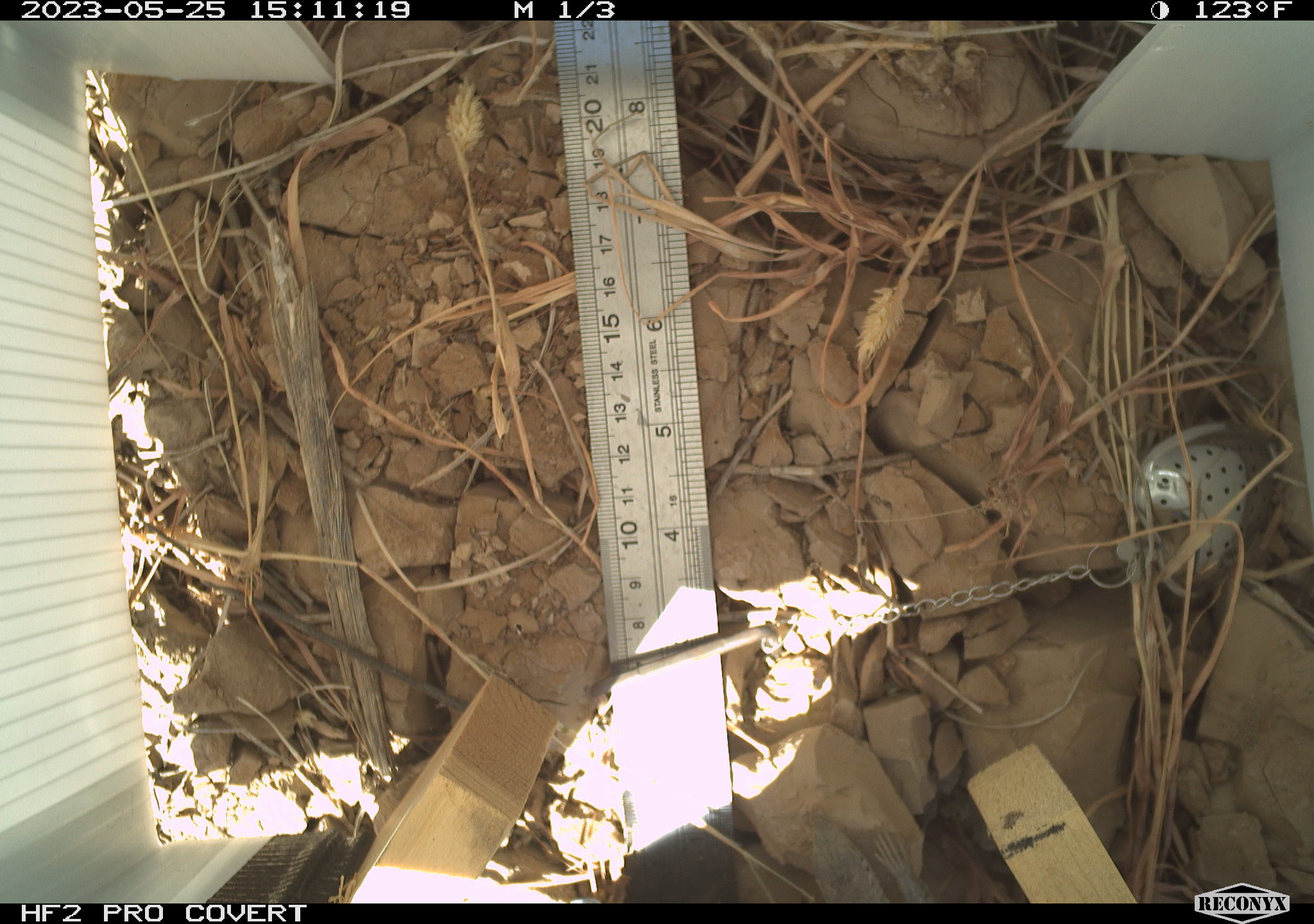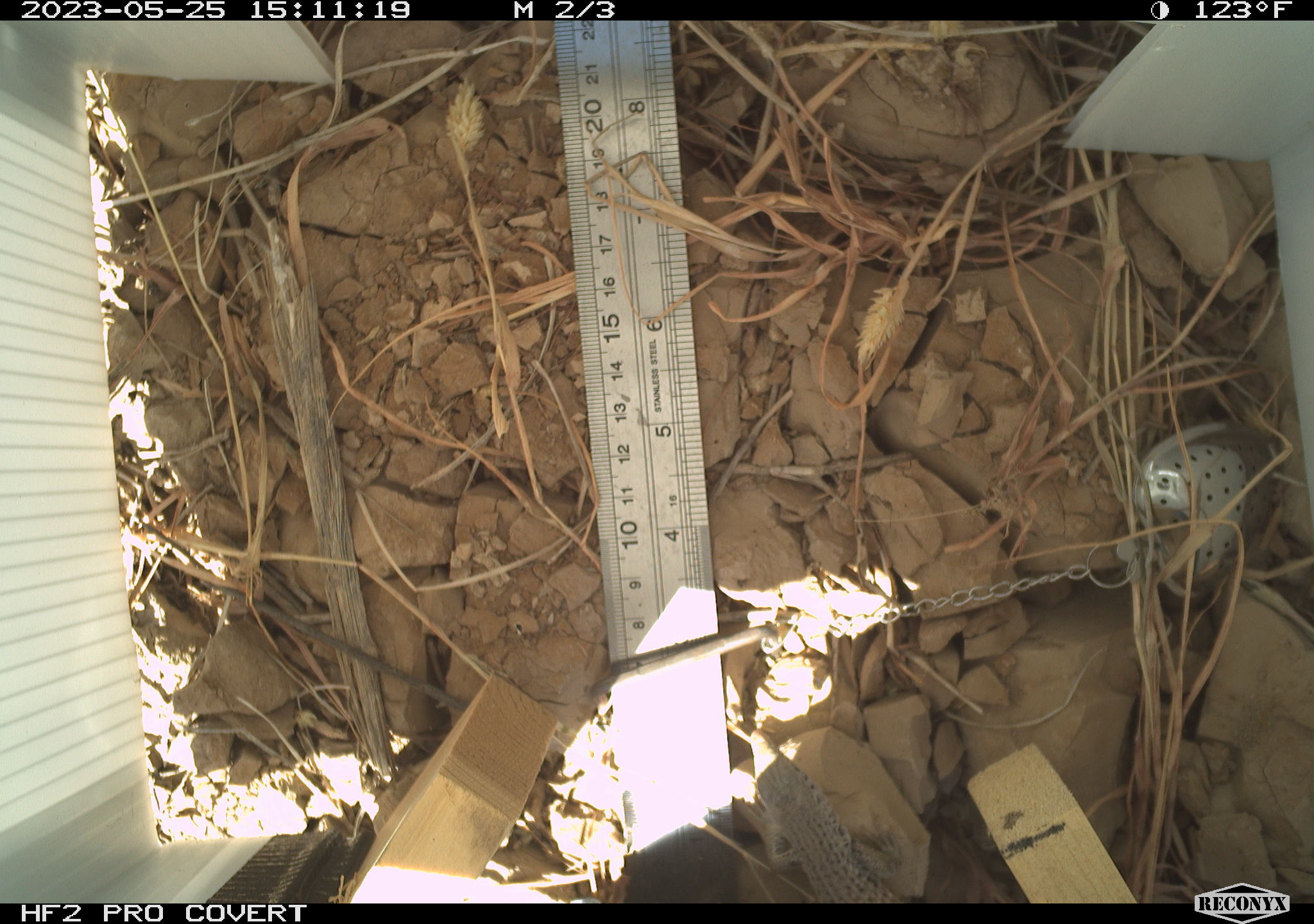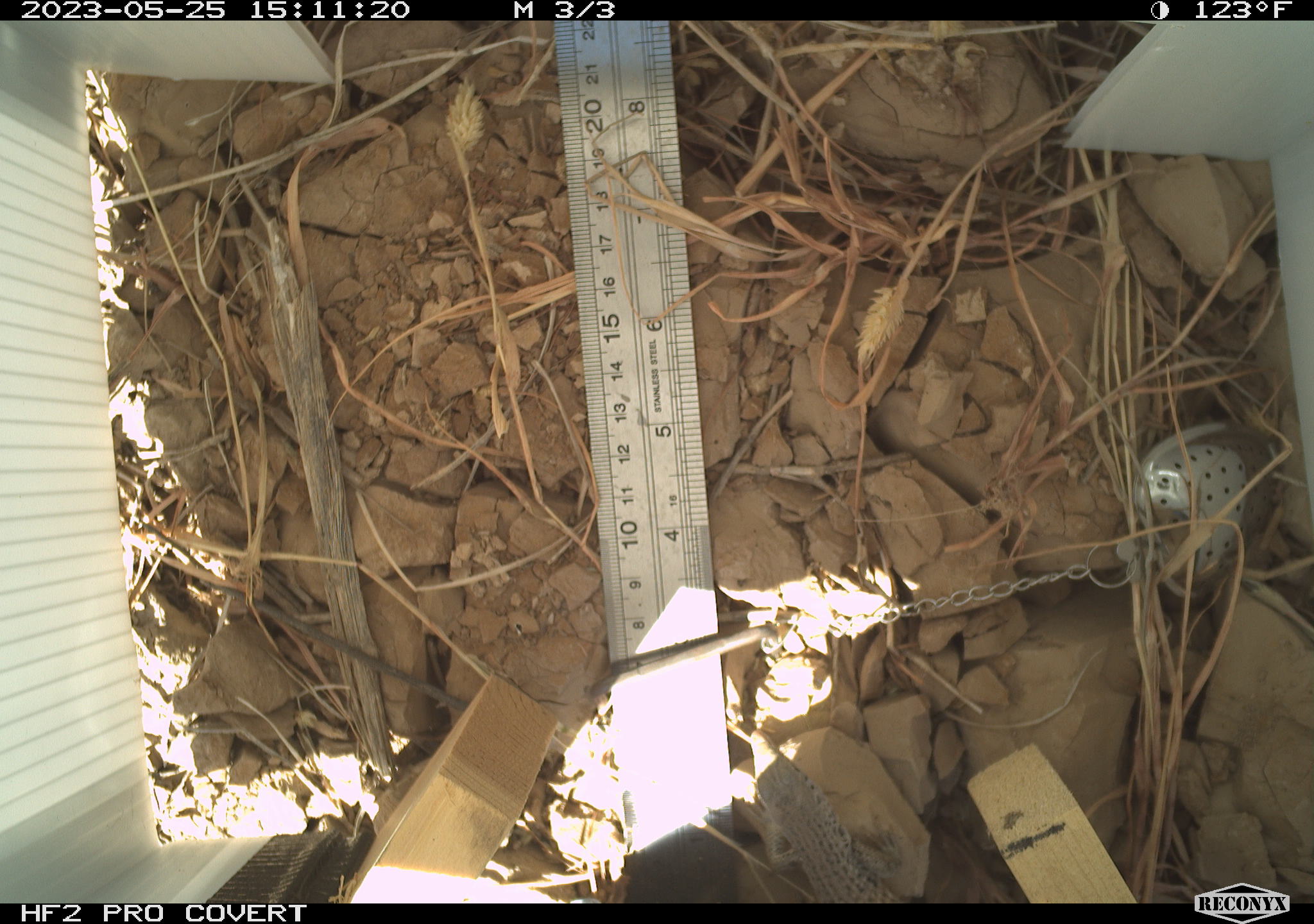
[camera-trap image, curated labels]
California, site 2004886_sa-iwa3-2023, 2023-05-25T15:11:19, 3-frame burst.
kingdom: Animalia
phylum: Chordata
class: Reptilia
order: Squamata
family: Teiidae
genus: Aspidoscelis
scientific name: Aspidoscelis tigris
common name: western whiptail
Western whiptail (Aspidoscelis tigris).